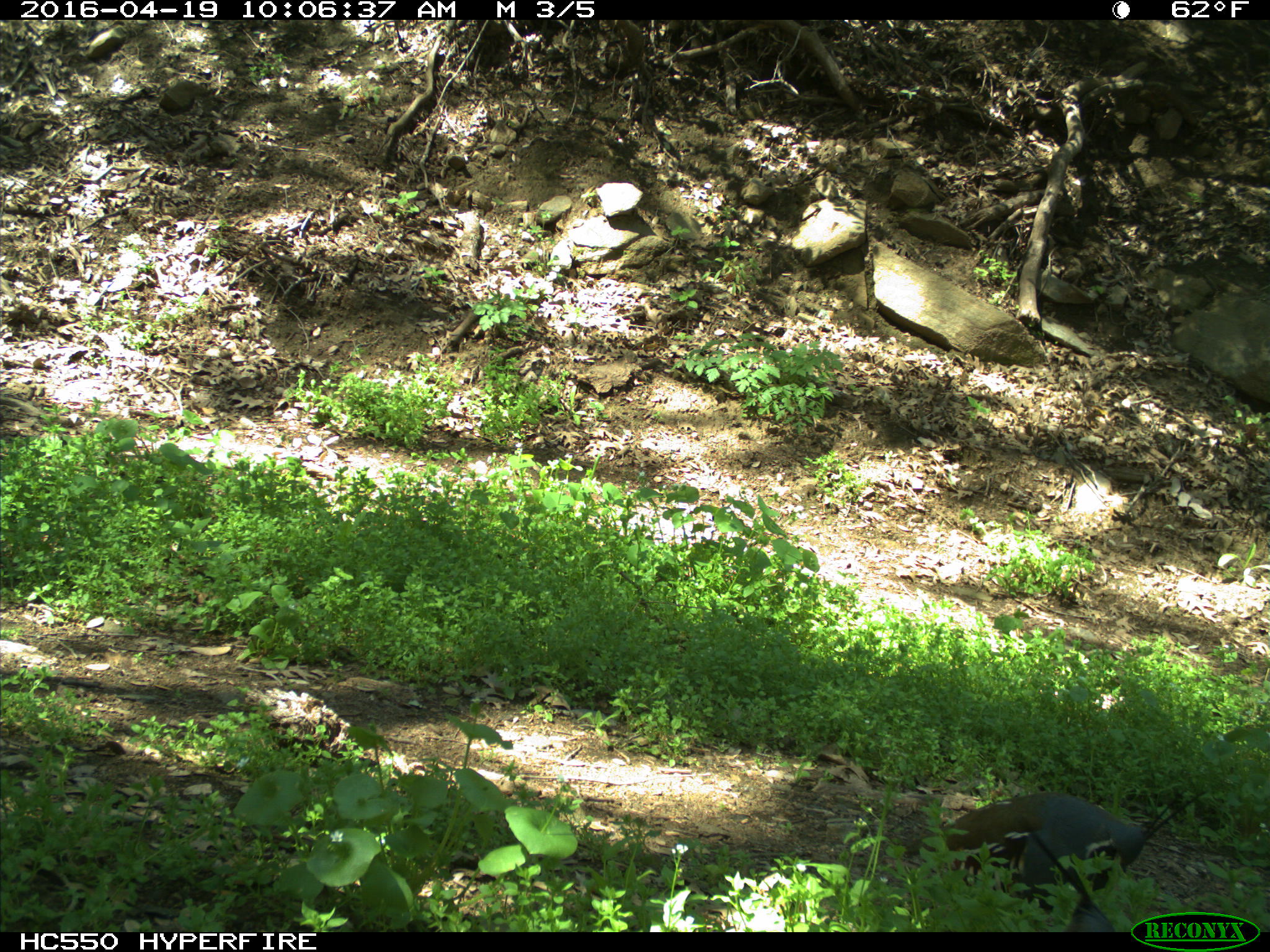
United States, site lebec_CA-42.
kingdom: Animalia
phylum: Chordata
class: Aves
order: Galliformes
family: Odontophoridae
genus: Callipepla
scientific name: Callipepla californica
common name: california quail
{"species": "Callipepla californica (california quail)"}